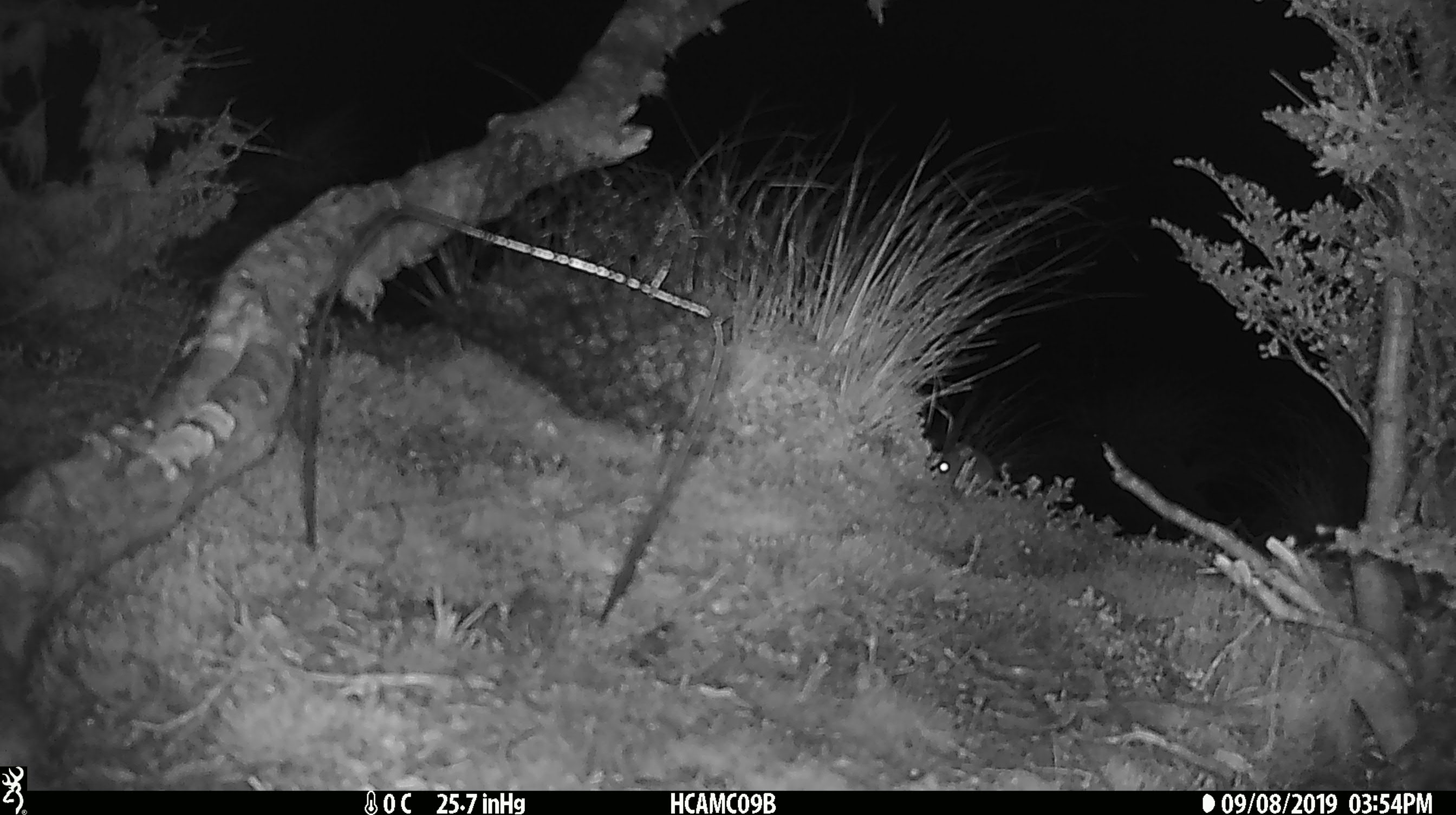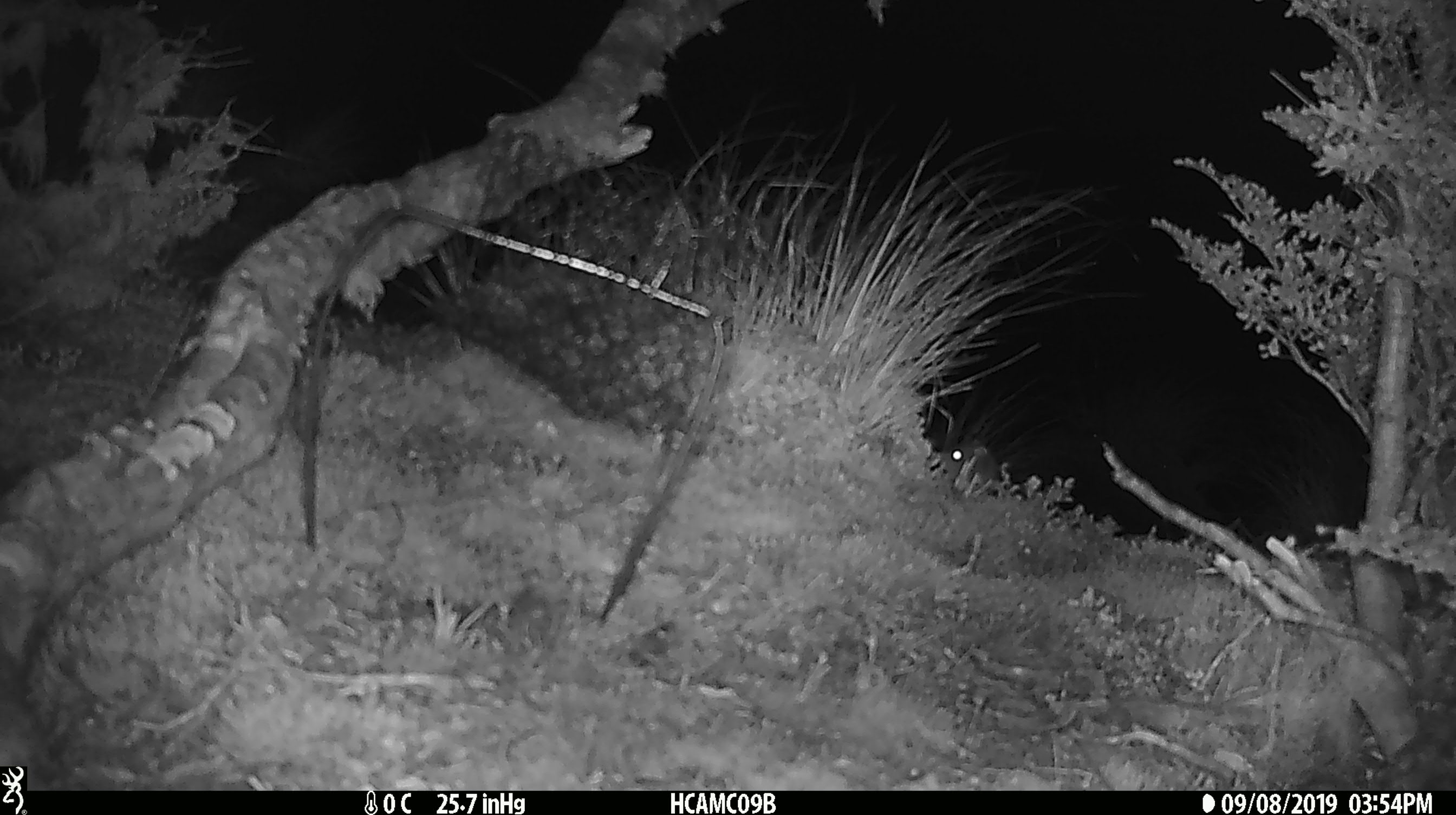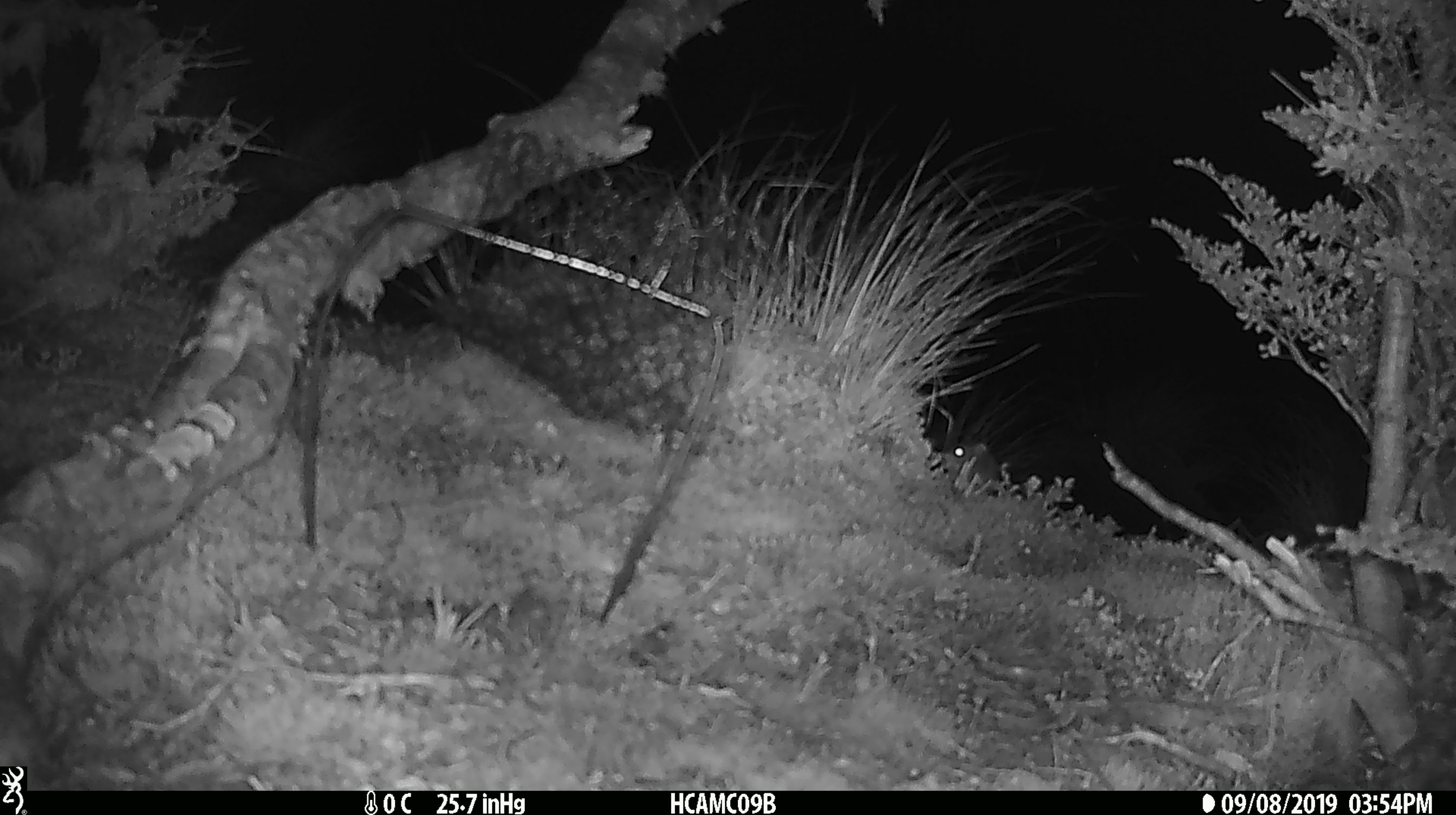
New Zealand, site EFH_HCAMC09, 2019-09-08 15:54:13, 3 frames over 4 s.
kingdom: Animalia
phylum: Chordata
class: Mammalia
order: Rodentia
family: Muridae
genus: Mus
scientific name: Mus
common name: mouse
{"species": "mouse (Mus)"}